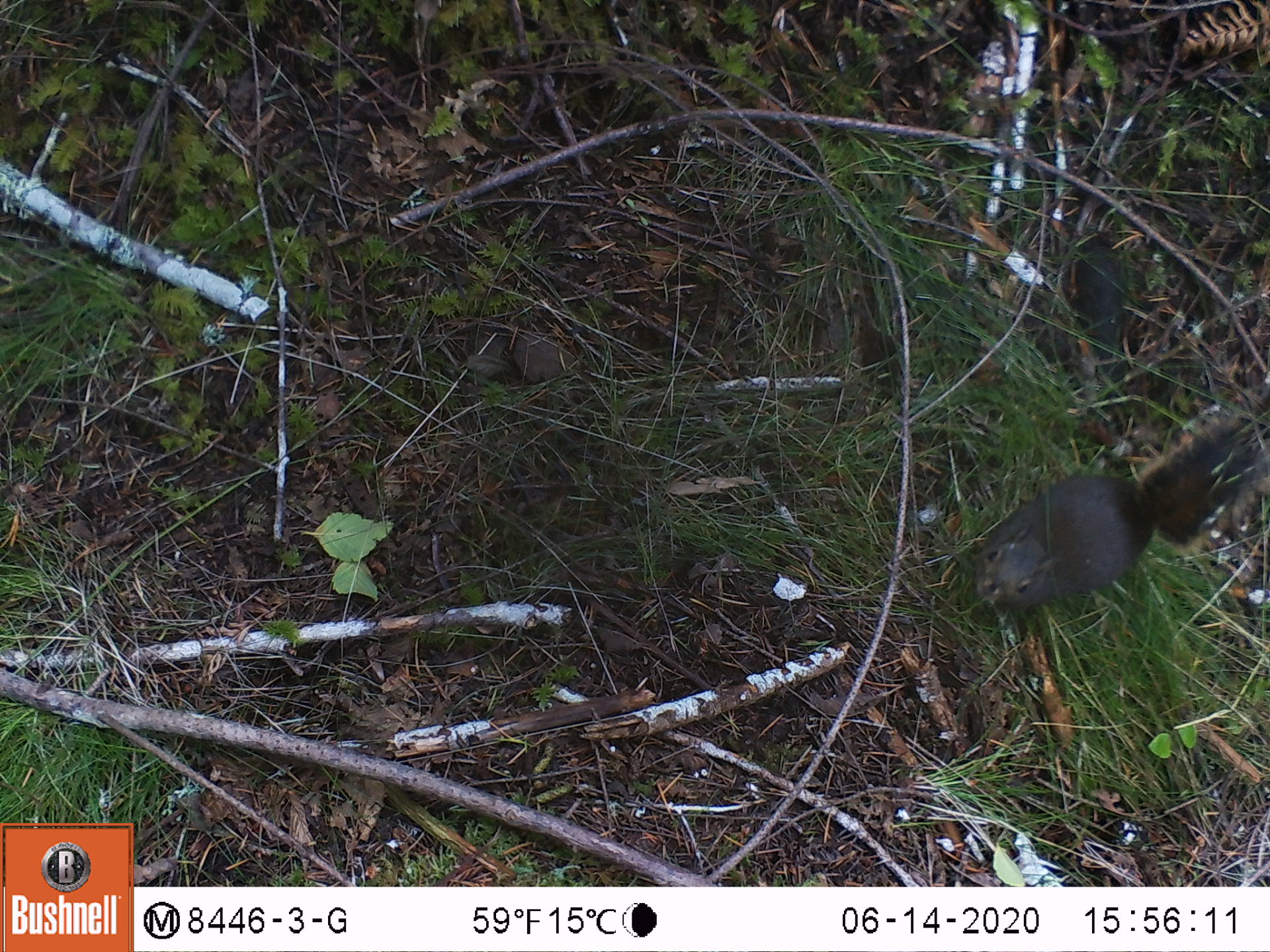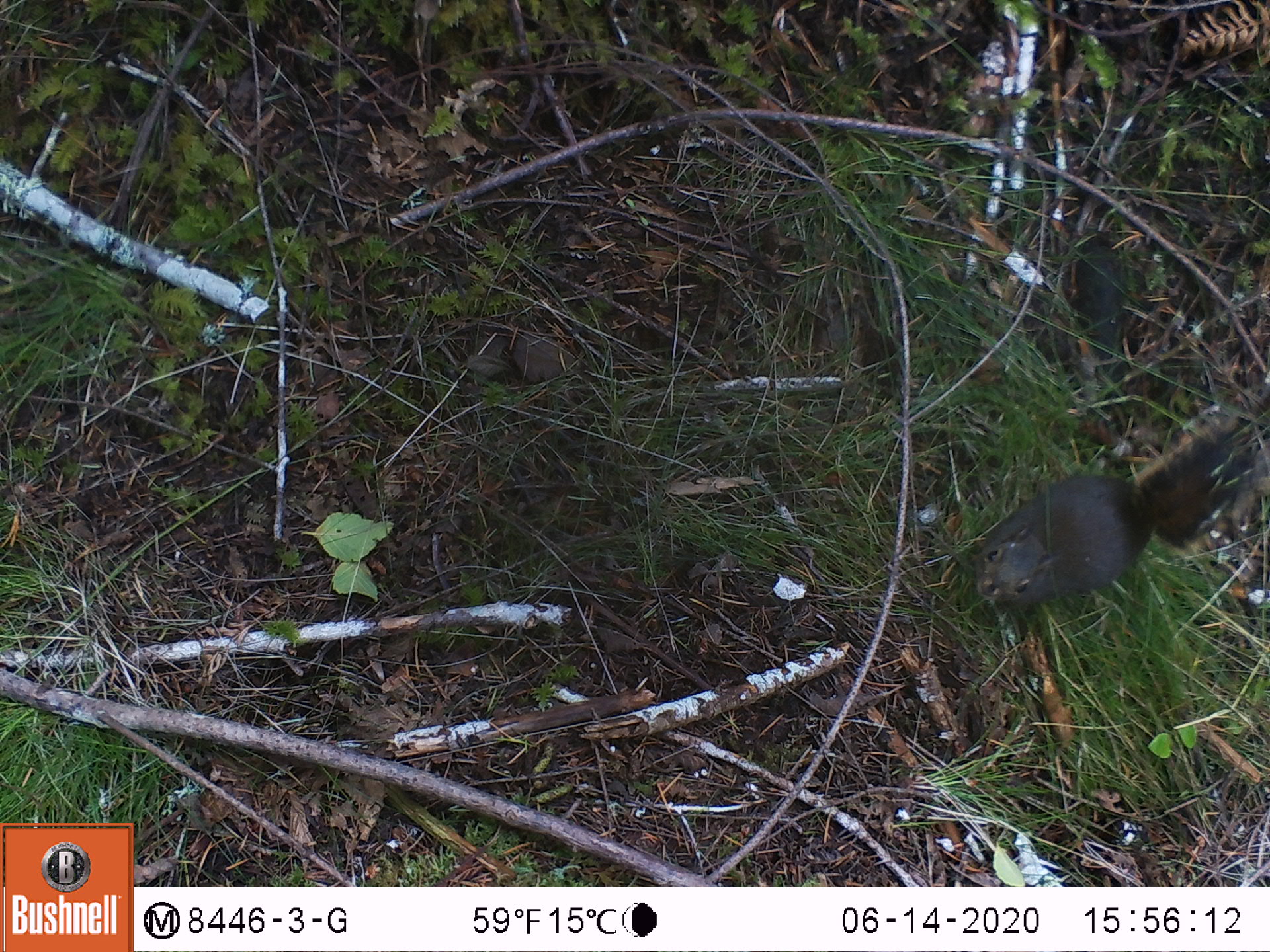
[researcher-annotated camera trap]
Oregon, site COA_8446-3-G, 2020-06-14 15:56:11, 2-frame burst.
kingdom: Animalia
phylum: Chordata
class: Mammalia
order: Rodentia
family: Sciuridae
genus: Tamiasciurus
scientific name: Tamiasciurus douglasii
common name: douglas squirrel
Douglas squirrel (Tamiasciurus douglasii).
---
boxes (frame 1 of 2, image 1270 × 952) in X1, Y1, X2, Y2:
douglas squirrel: 973, 436, 1249, 624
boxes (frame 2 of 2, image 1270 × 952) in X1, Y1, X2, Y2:
douglas squirrel: 962, 421, 1263, 610